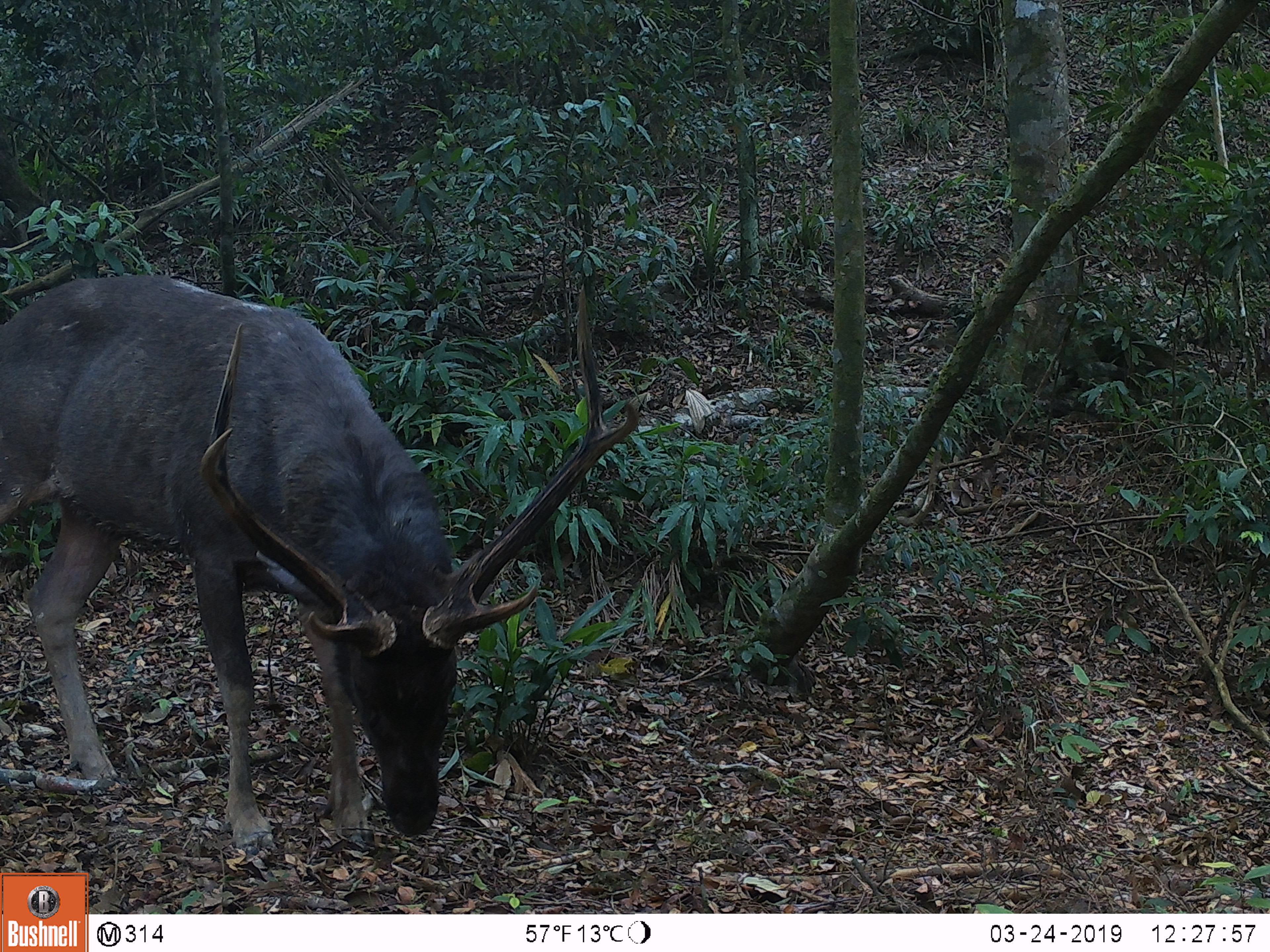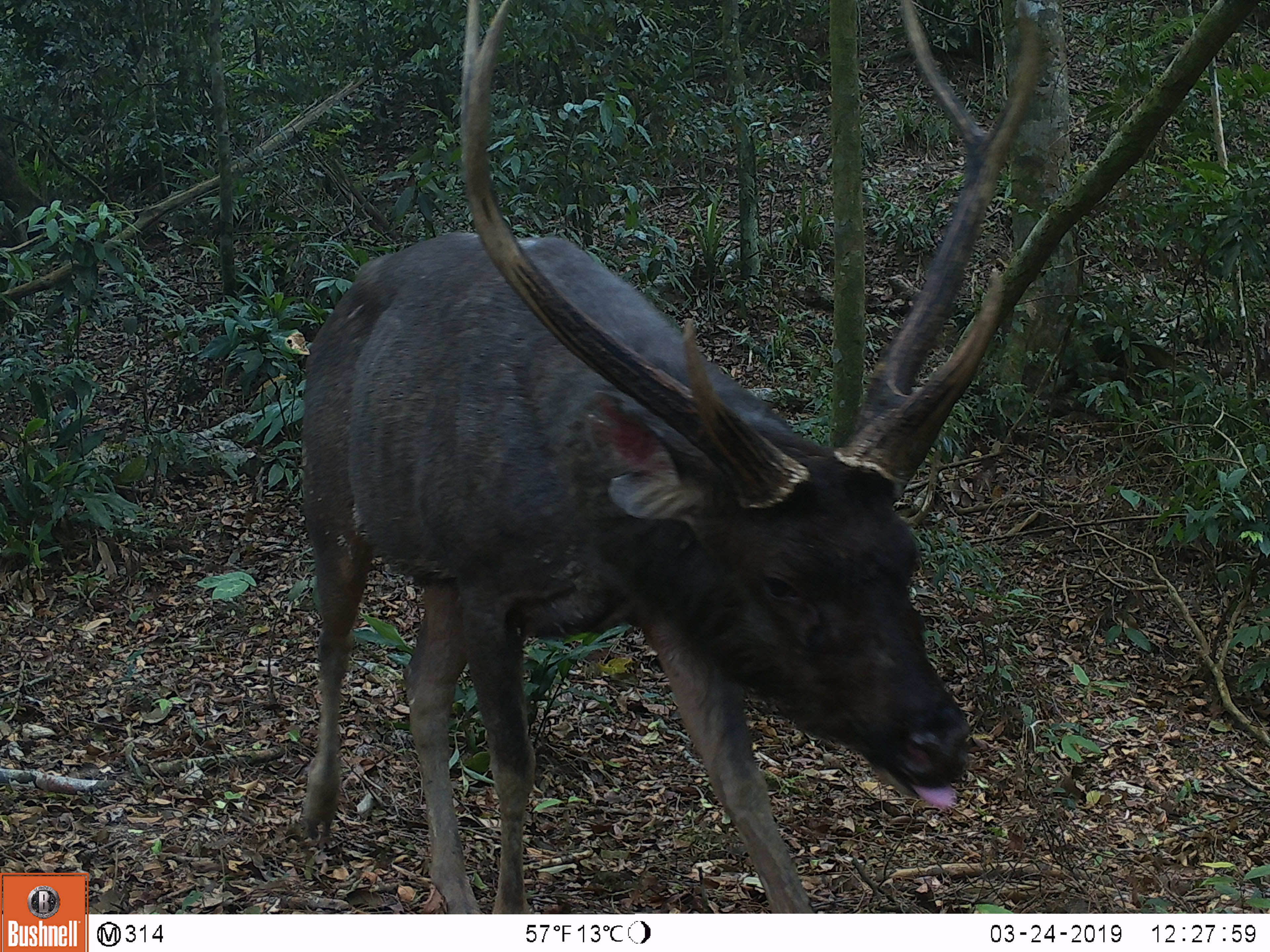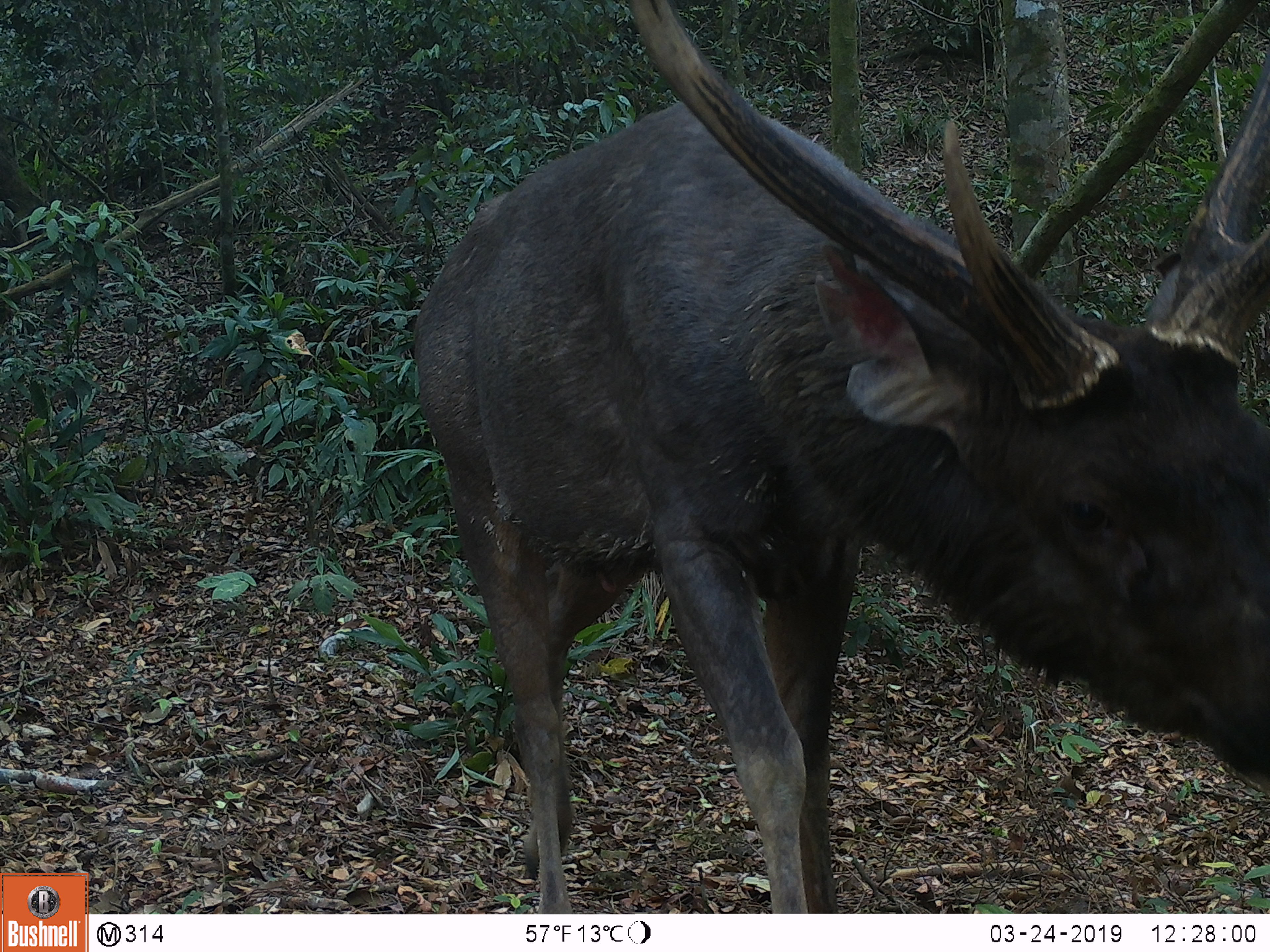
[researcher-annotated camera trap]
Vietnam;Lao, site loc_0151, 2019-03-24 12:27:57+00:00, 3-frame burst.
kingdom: Animalia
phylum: Chordata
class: Mammalia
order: Artiodactyla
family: Cervidae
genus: Rusa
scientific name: Rusa unicolor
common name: sambar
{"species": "sambar (Rusa unicolor)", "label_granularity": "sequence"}